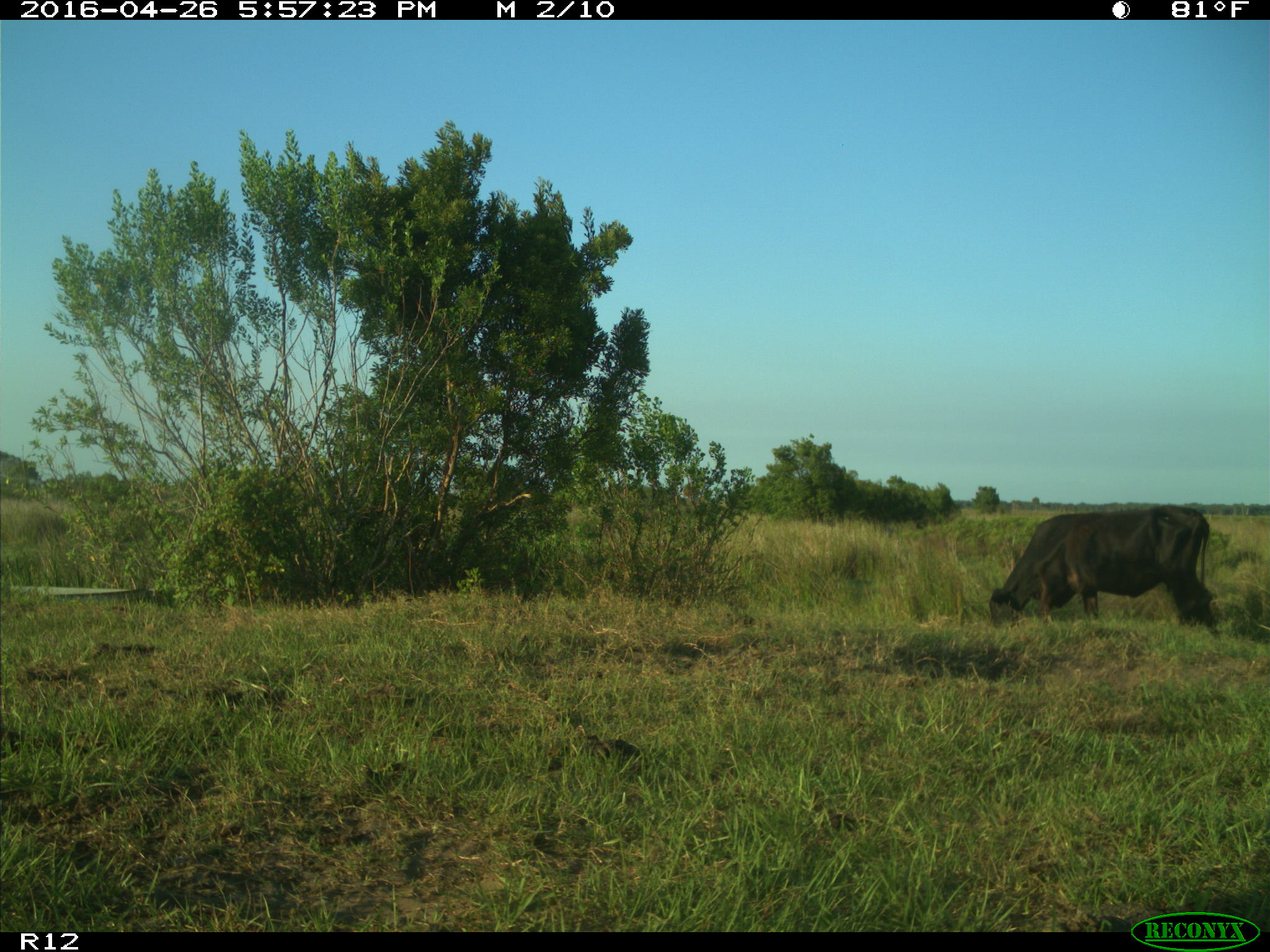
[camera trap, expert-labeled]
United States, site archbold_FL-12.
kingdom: Animalia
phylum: Chordata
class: Mammalia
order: Artiodactyla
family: Bovidae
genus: Bos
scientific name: Bos taurus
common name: domestic cow